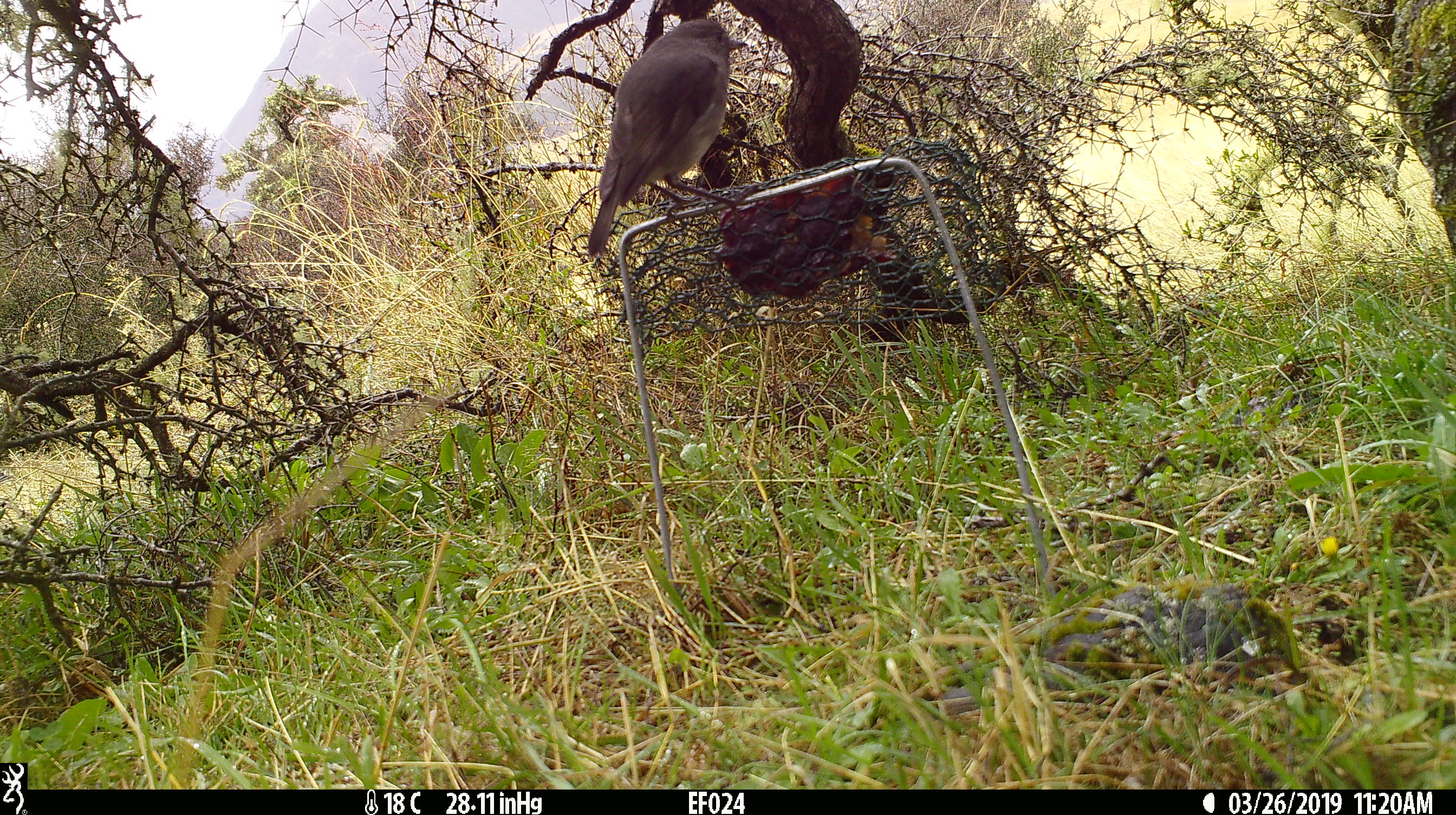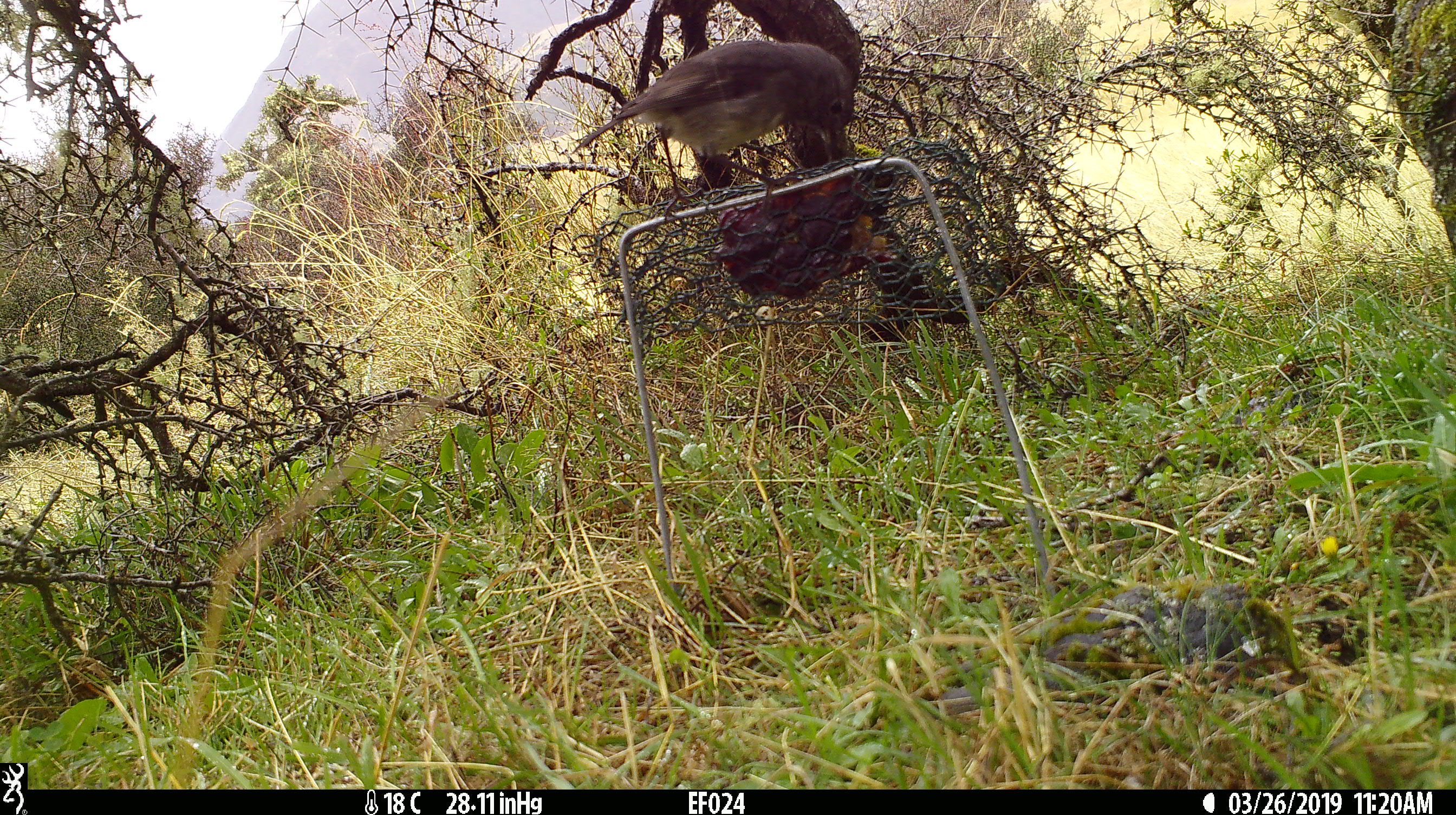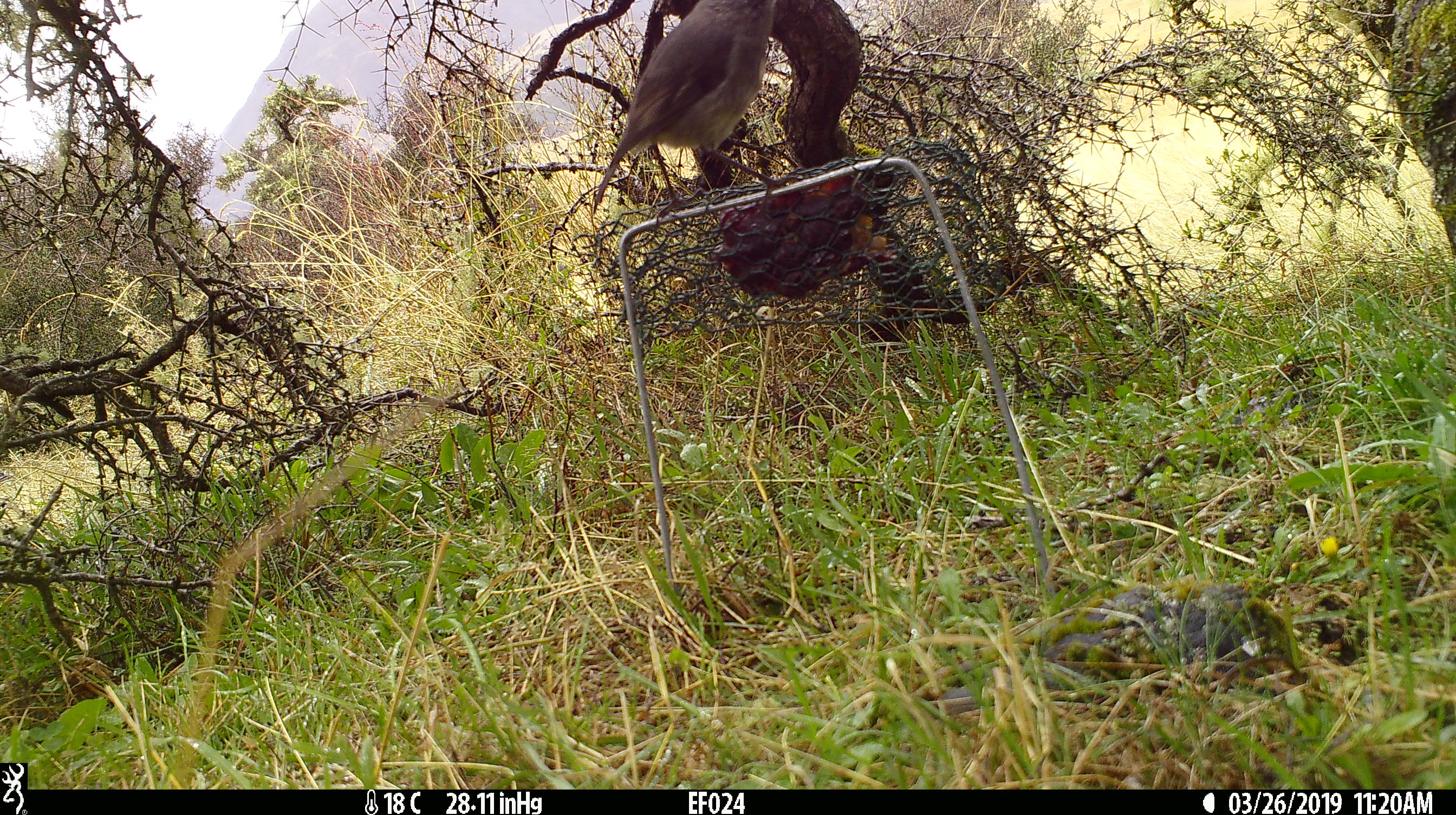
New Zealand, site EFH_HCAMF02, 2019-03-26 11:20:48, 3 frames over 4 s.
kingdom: Animalia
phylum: Chordata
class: Aves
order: Passeriformes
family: Petroicidae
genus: Petroica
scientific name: Petroica australis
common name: new zealand robin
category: robin